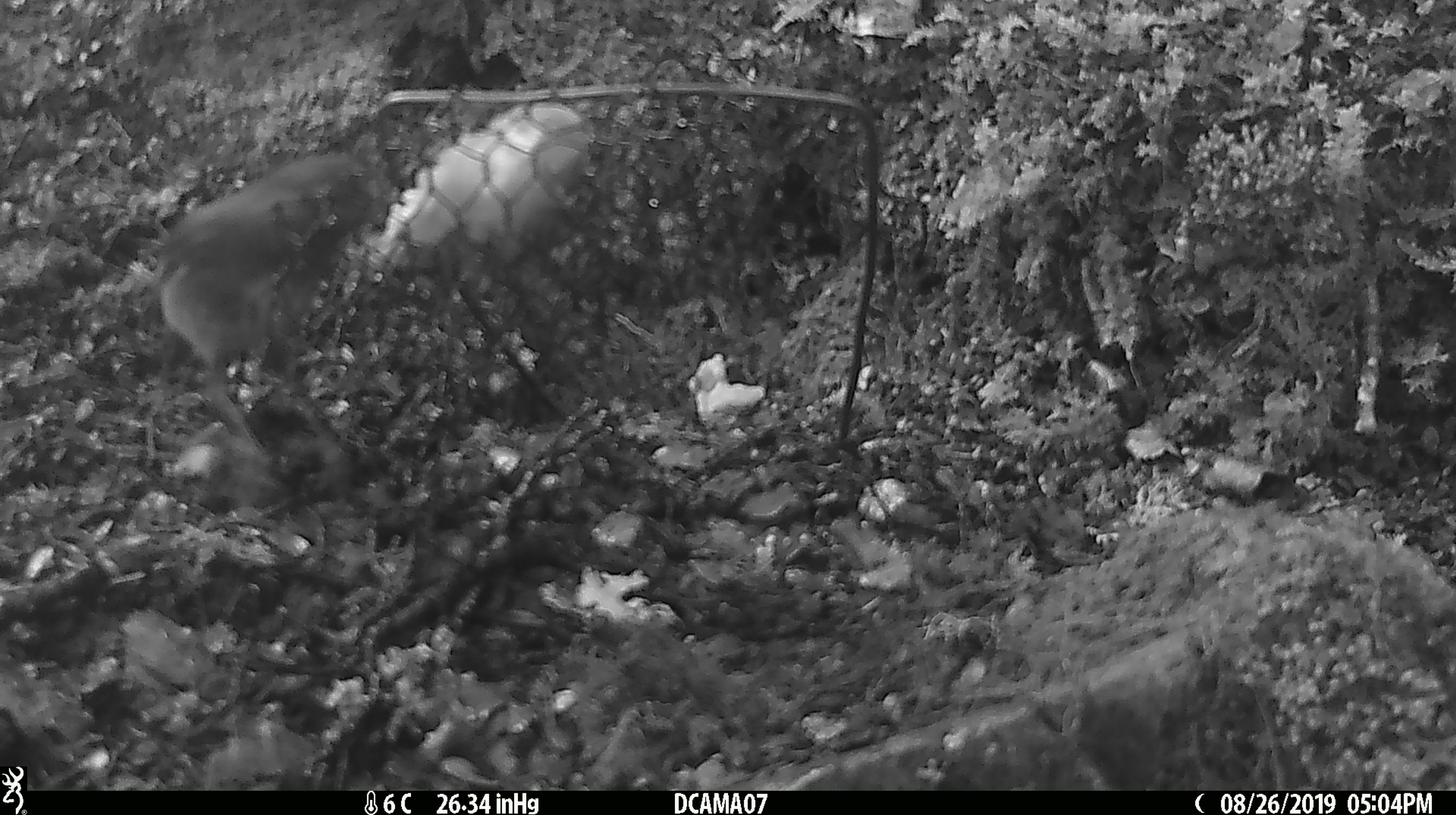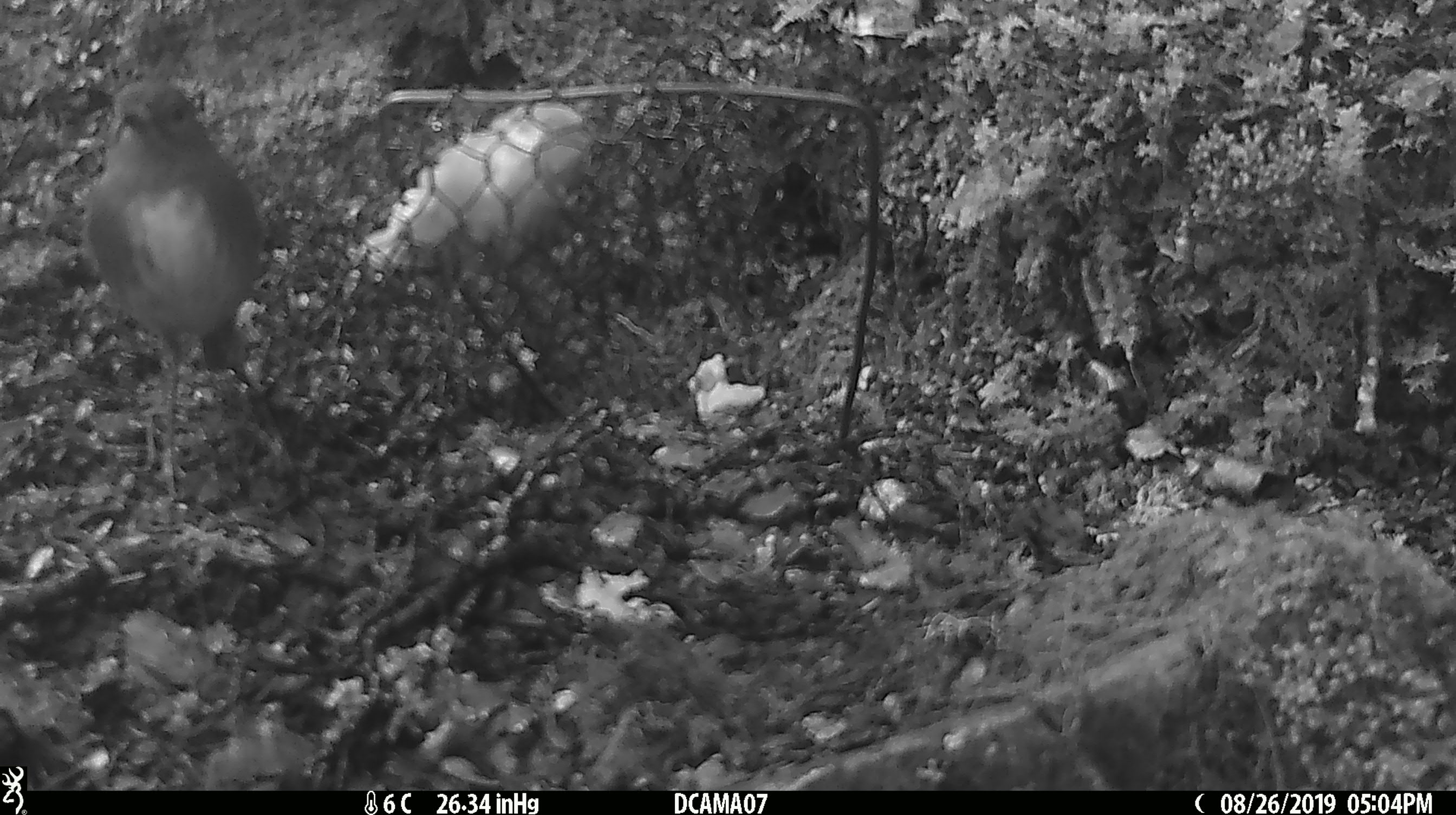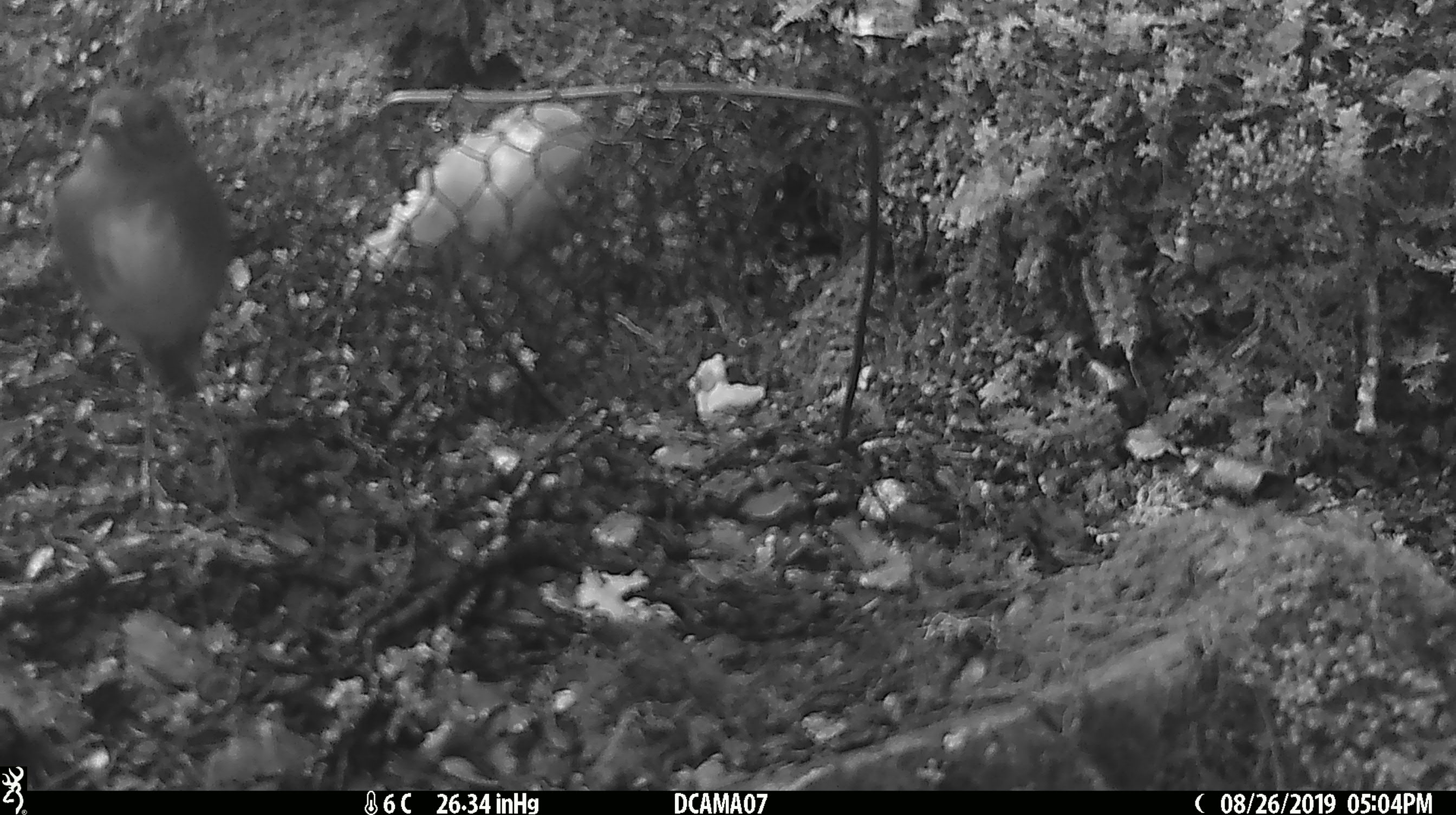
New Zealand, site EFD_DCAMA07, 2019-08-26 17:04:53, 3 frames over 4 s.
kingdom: Animalia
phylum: Chordata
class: Aves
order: Passeriformes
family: Petroicidae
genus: Petroica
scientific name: Petroica australis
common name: new zealand robin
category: robin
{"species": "robin (new zealand robin) (Petroica australis)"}